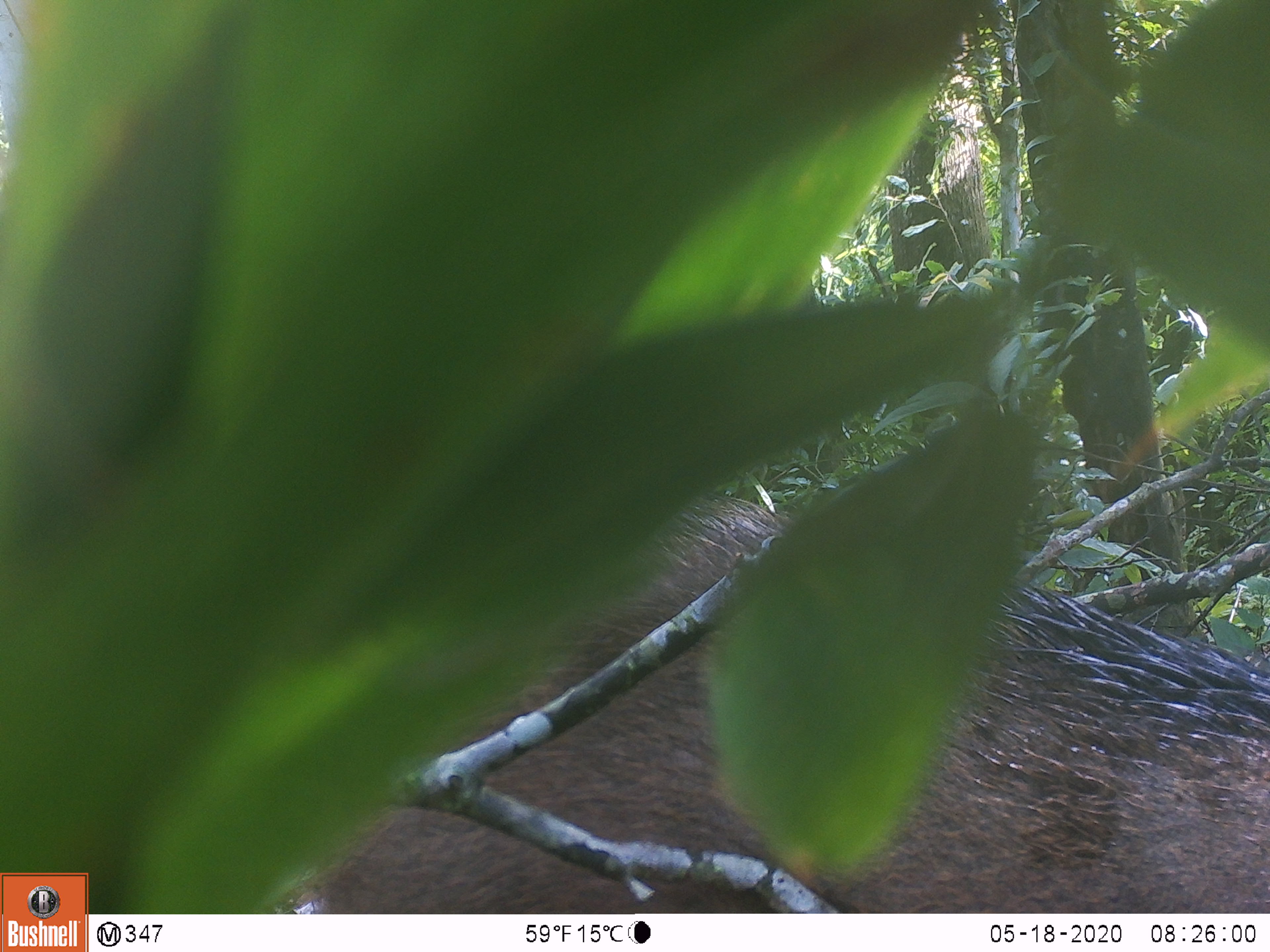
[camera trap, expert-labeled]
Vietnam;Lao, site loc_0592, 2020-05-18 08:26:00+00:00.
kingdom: Animalia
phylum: Chordata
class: Mammalia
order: Artiodactyla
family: Suidae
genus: Sus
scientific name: Sus scrofa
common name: eurasian wild pig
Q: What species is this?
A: Eurasian wild pig (Sus scrofa).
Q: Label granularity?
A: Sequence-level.